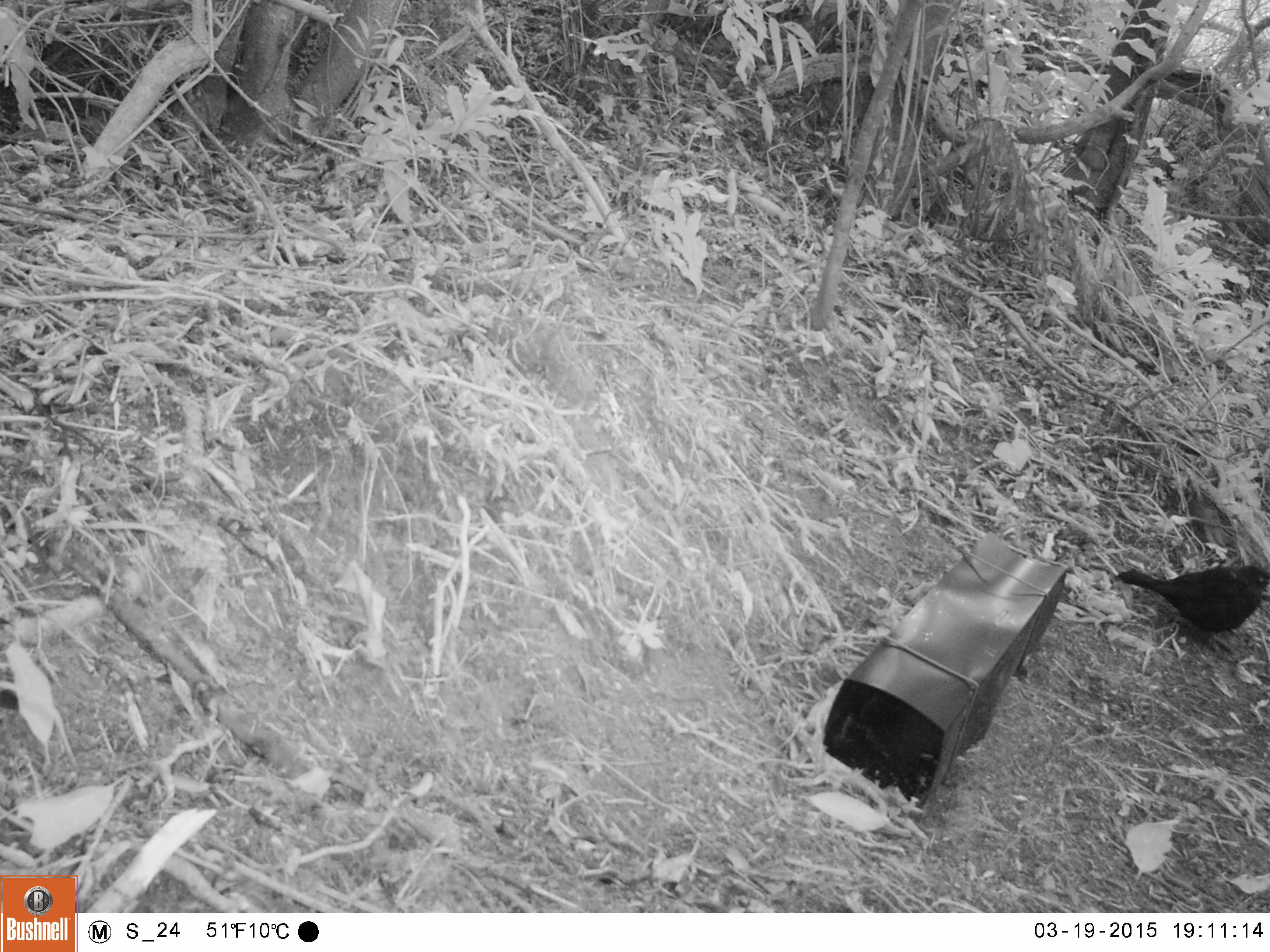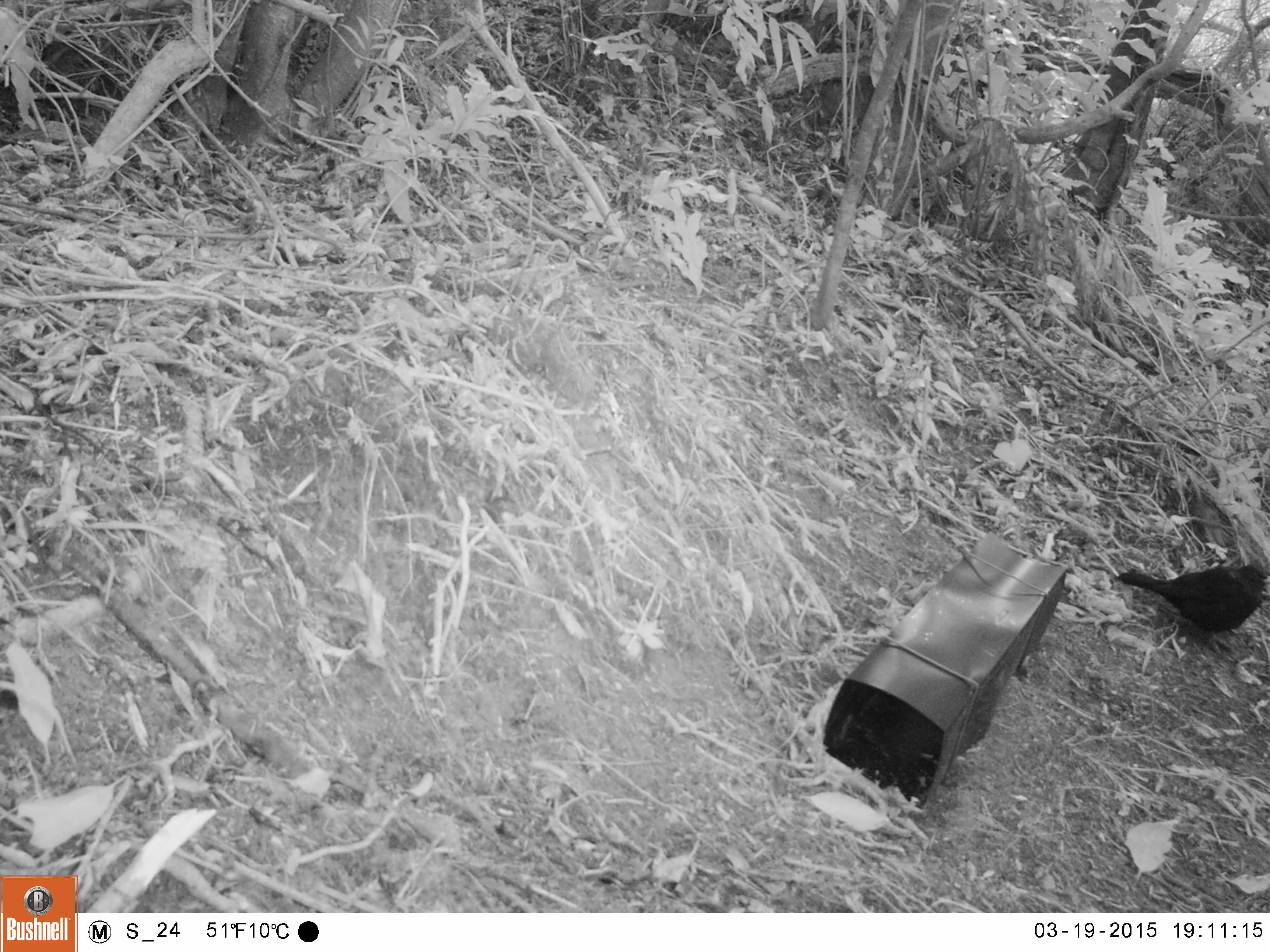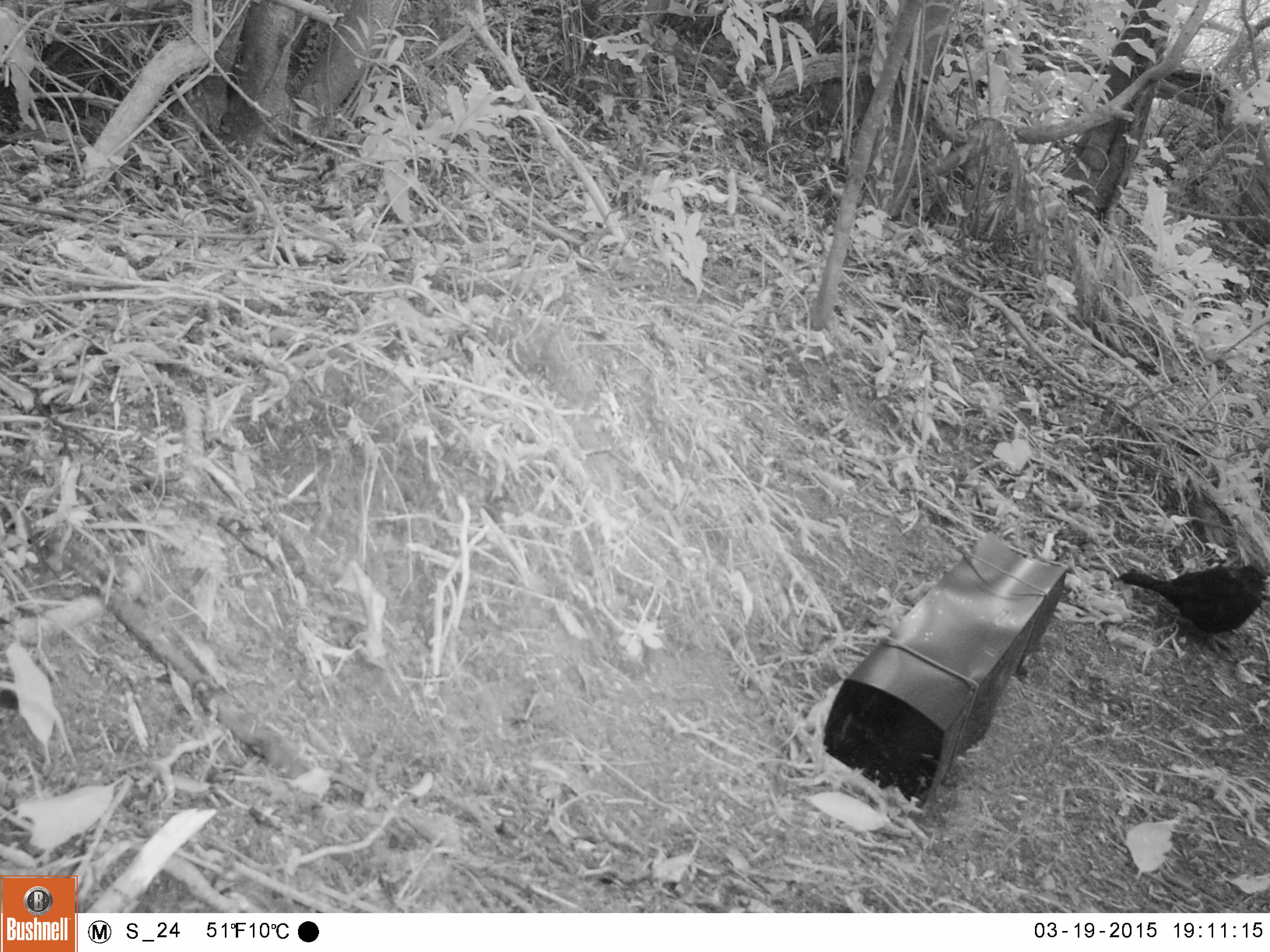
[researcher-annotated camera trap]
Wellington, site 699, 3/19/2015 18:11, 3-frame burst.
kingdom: Animalia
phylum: Chordata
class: Aves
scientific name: Aves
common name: bird